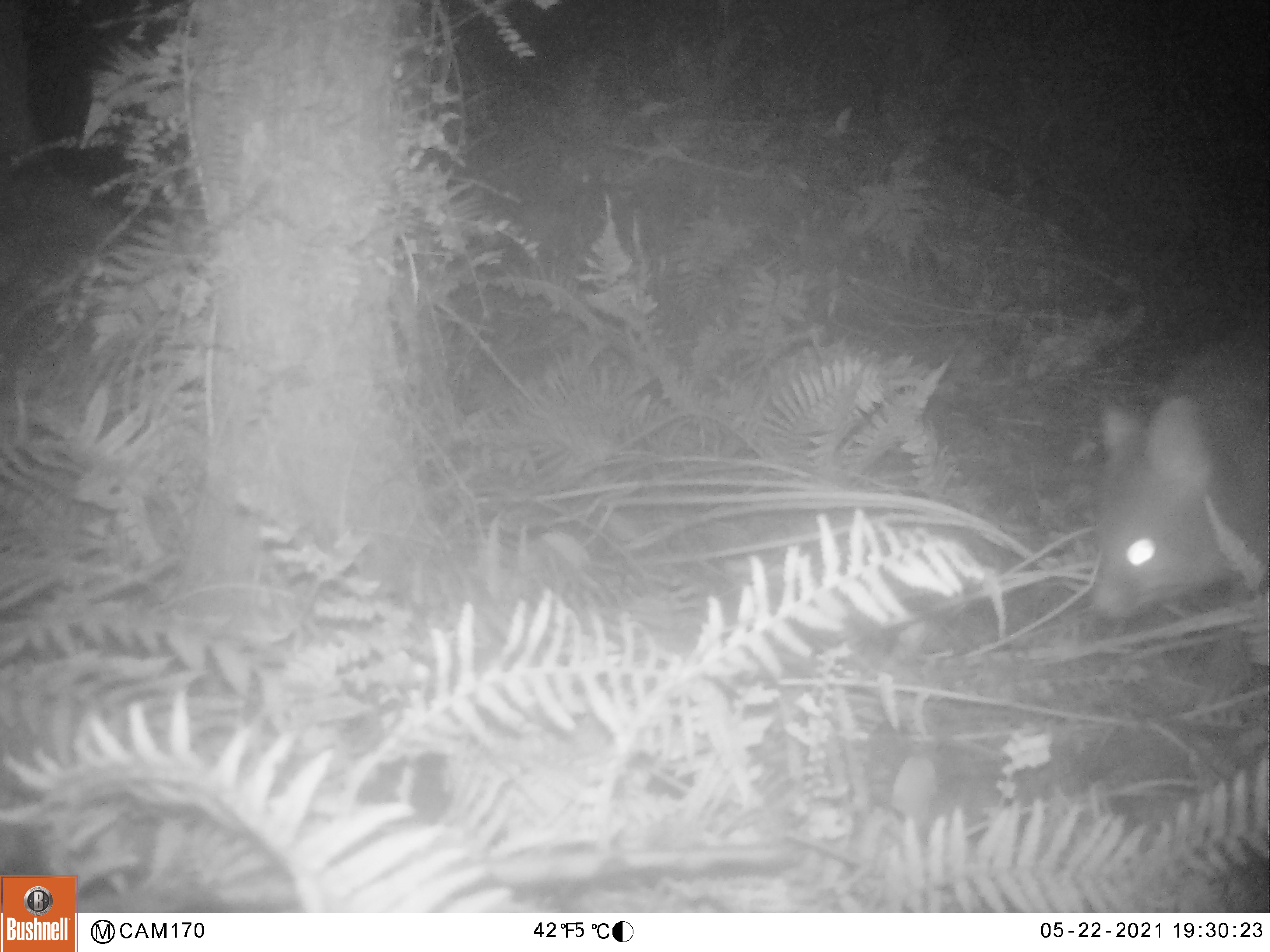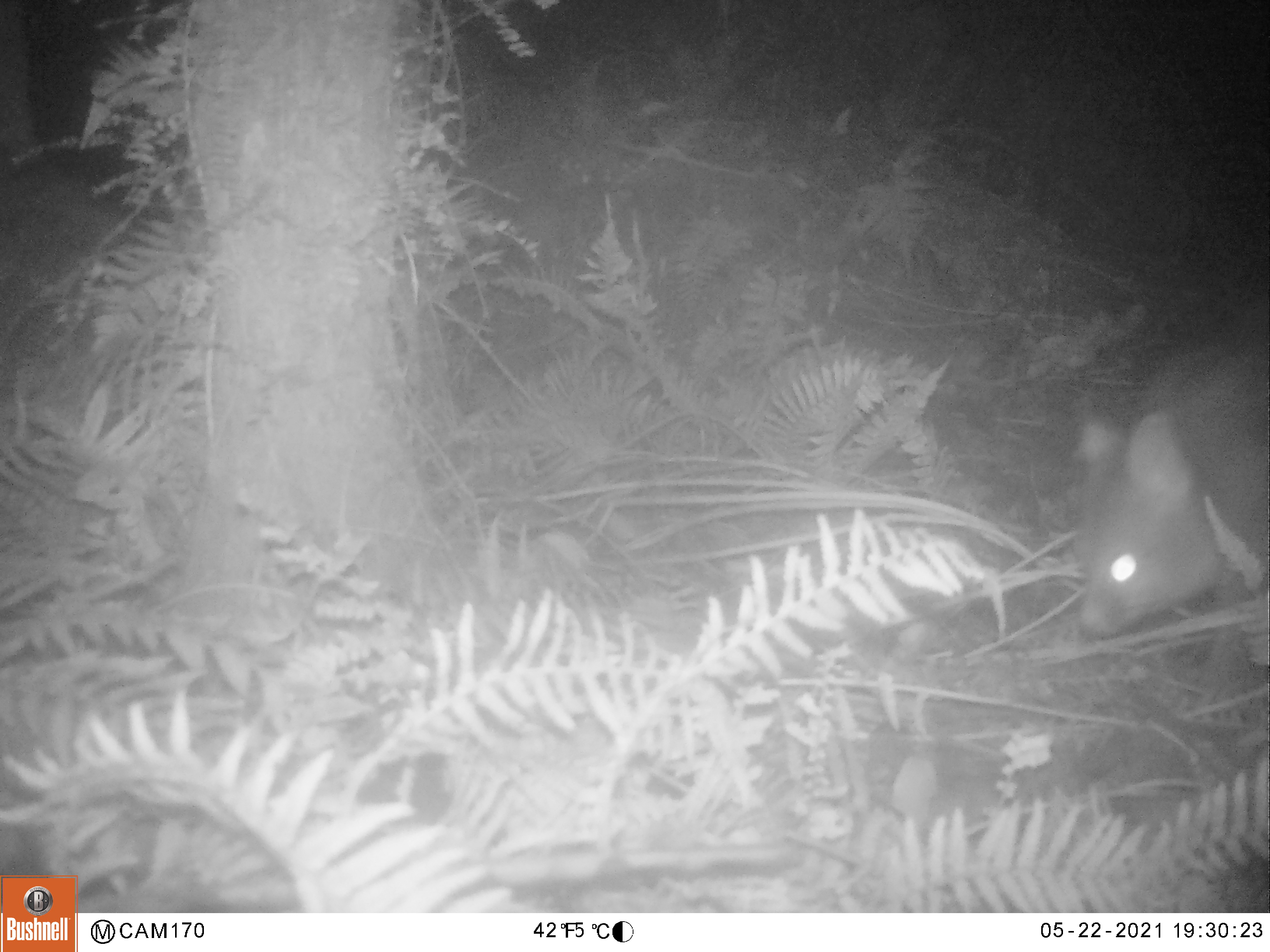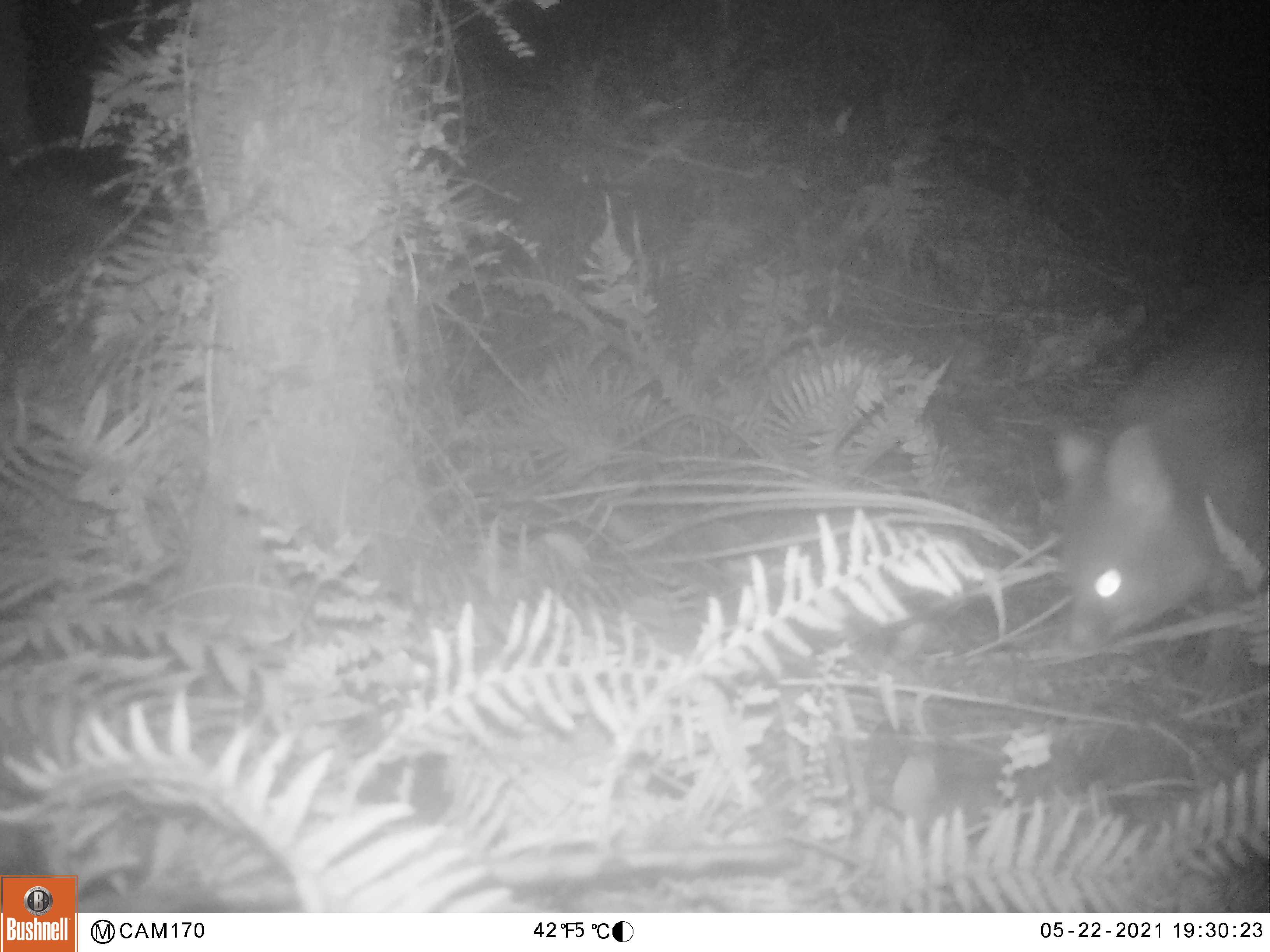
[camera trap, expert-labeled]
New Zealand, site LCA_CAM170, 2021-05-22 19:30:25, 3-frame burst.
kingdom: Animalia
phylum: Chordata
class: Mammalia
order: Diprotodontia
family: Phalangeridae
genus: Trichosurus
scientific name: Trichosurus vulpecula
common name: common brushtail possum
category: possum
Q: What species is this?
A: Possum (common brushtail possum) (Trichosurus vulpecula).